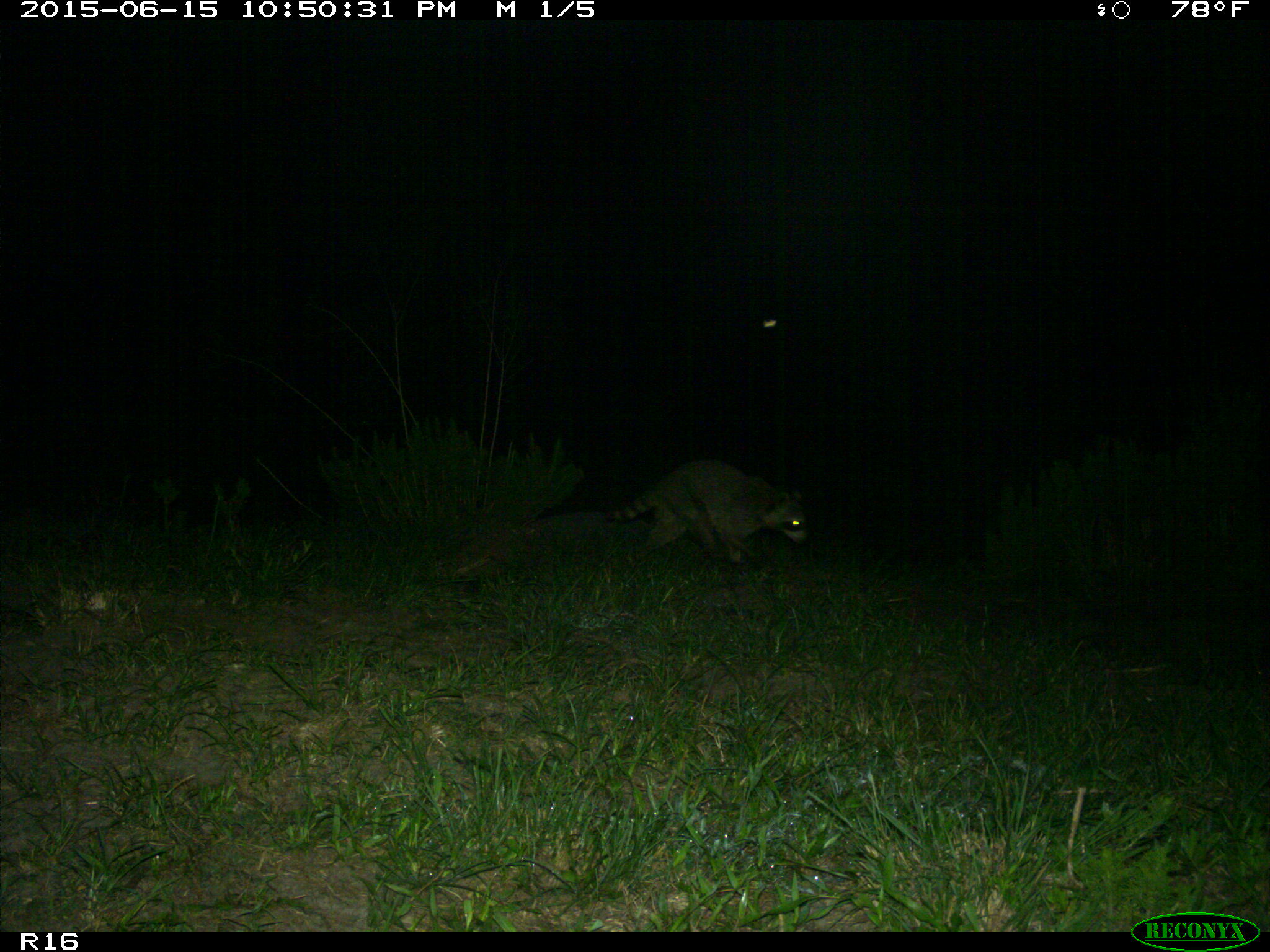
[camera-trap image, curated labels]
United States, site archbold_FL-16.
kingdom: Animalia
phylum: Chordata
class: Mammalia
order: Carnivora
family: Procyonidae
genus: Procyon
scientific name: Procyon lotor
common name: common raccoon